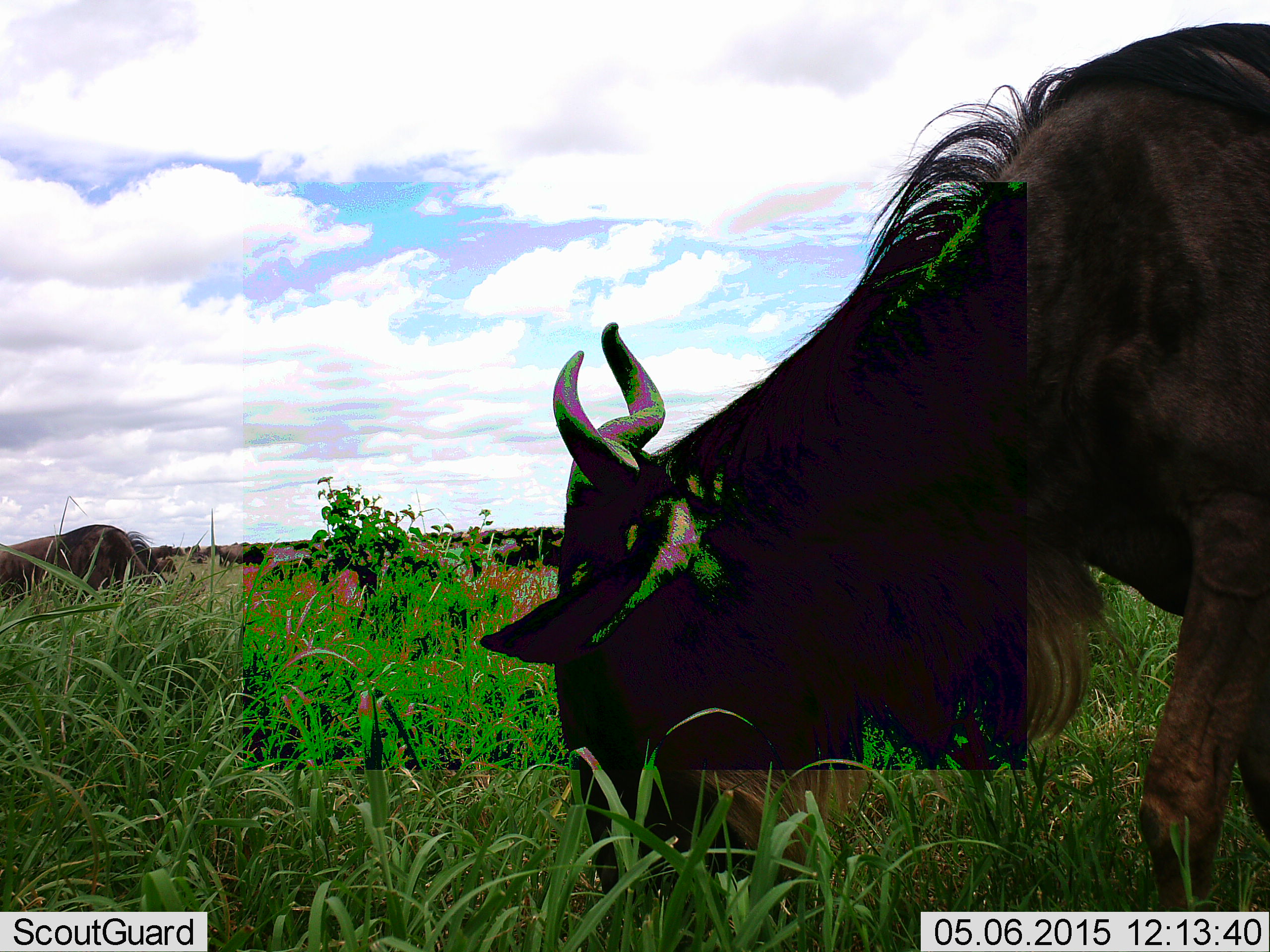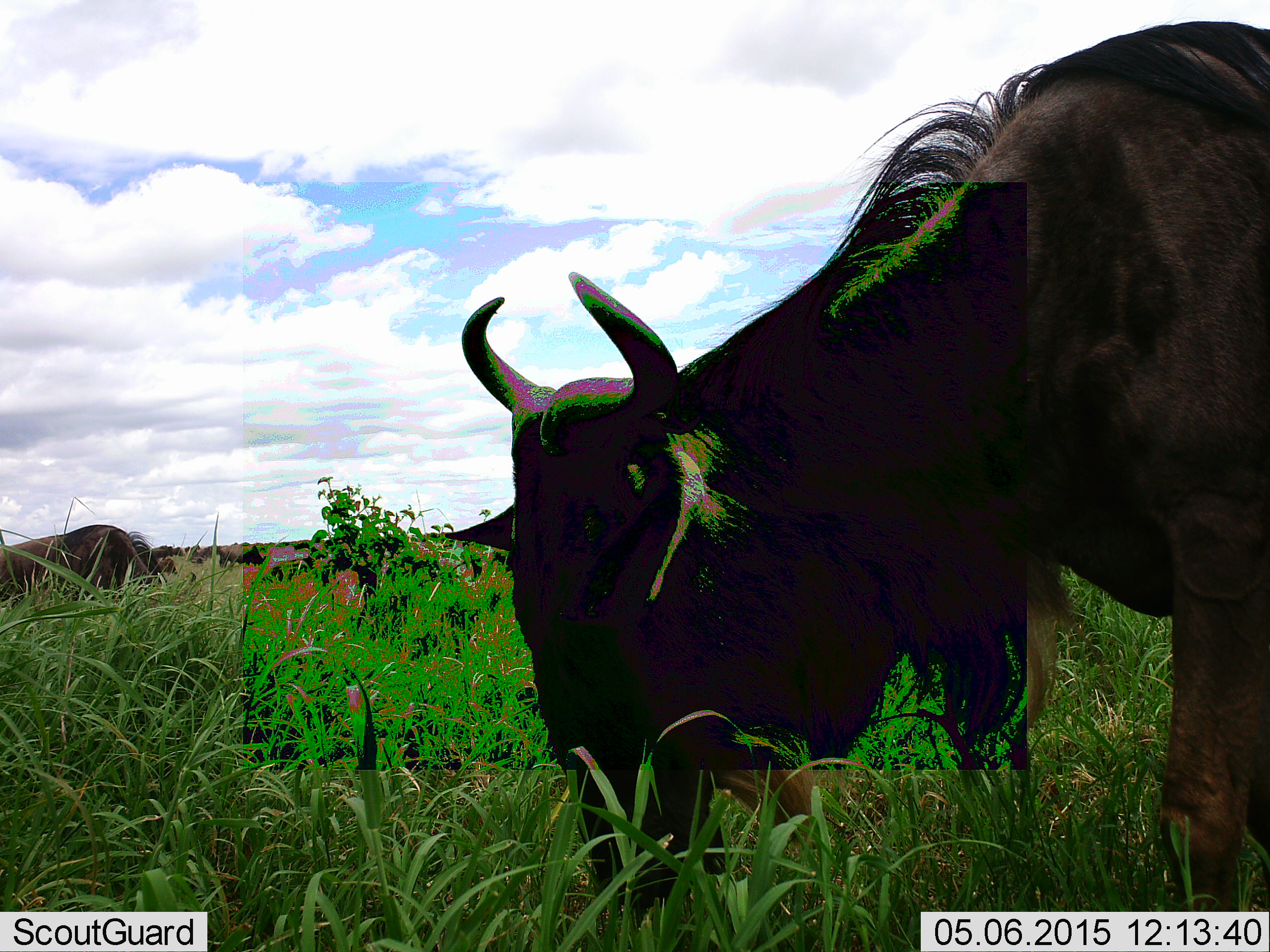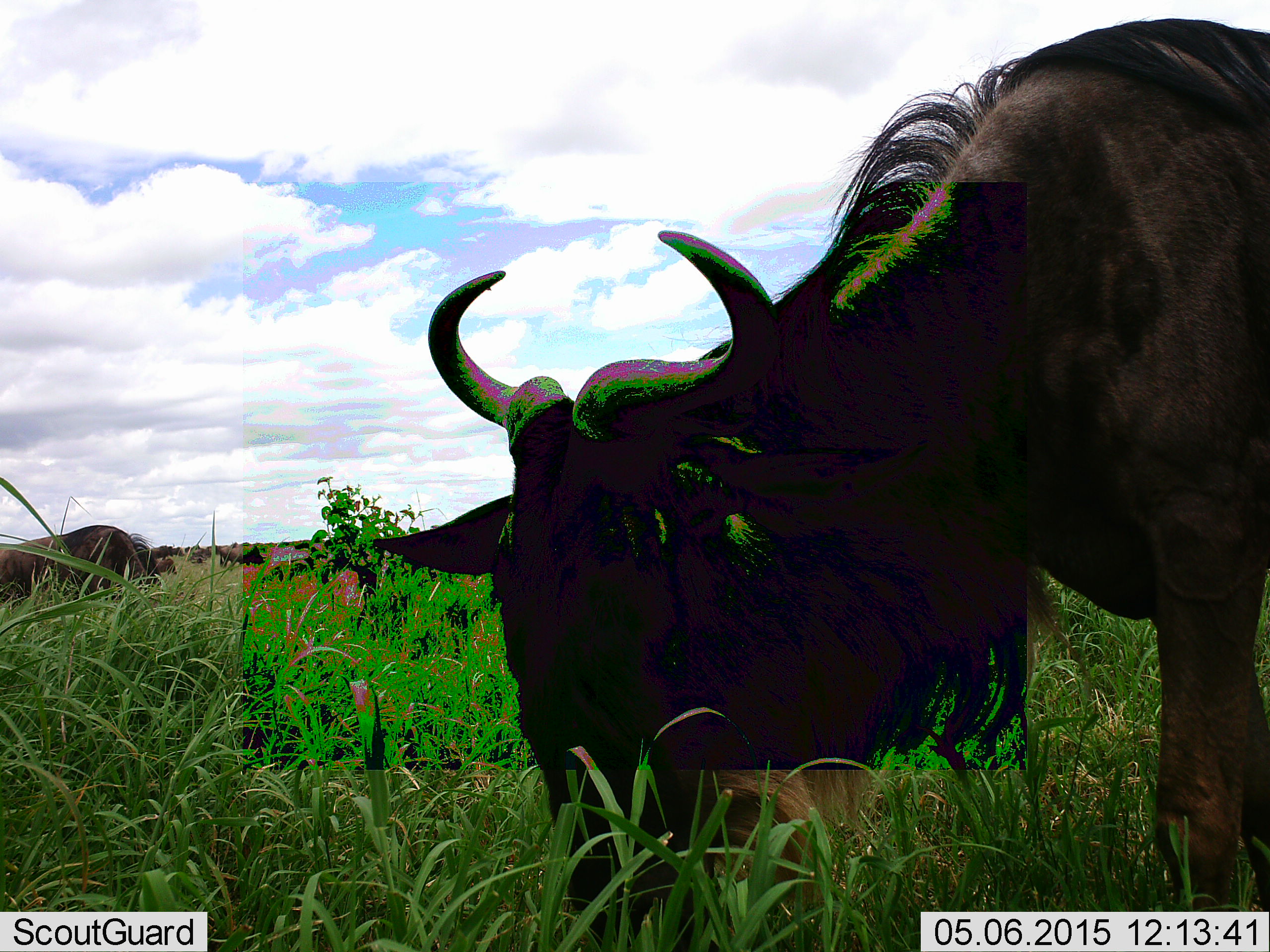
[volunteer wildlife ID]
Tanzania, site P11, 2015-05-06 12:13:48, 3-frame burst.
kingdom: Animalia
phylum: Chordata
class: Mammalia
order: Artiodactyla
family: Bovidae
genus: Connochaetes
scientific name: Connochaetes taurinus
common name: blue wildebeest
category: wildebeest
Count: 5.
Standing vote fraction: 20%.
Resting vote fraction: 0%.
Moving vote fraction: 0%.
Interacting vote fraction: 0%.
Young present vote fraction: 0%.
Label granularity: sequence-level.